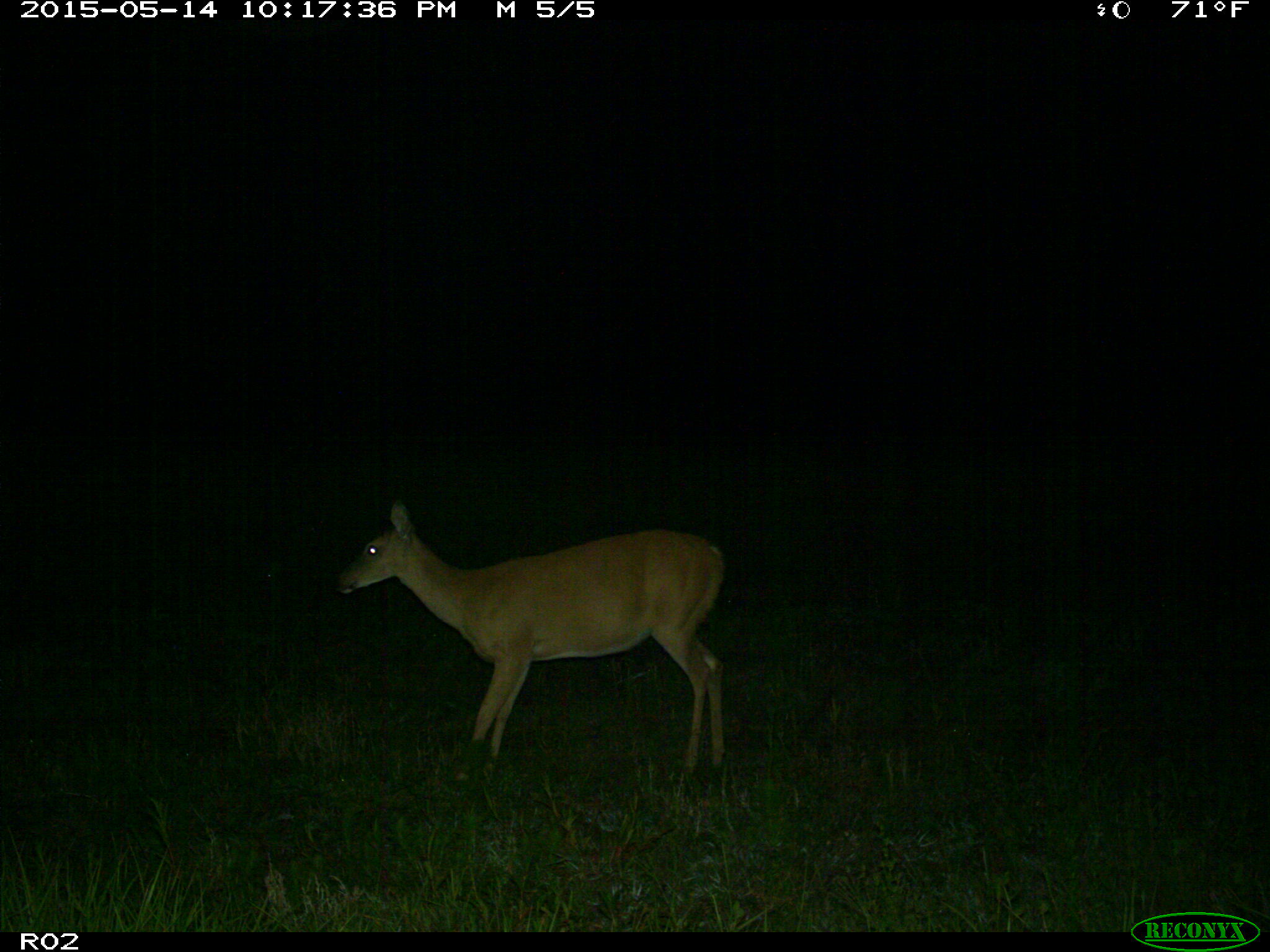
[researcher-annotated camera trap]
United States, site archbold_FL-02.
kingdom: Animalia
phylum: Chordata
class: Mammalia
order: Artiodactyla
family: Cervidae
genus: Odocoileus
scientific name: Odocoileus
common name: deer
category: unidentified deer